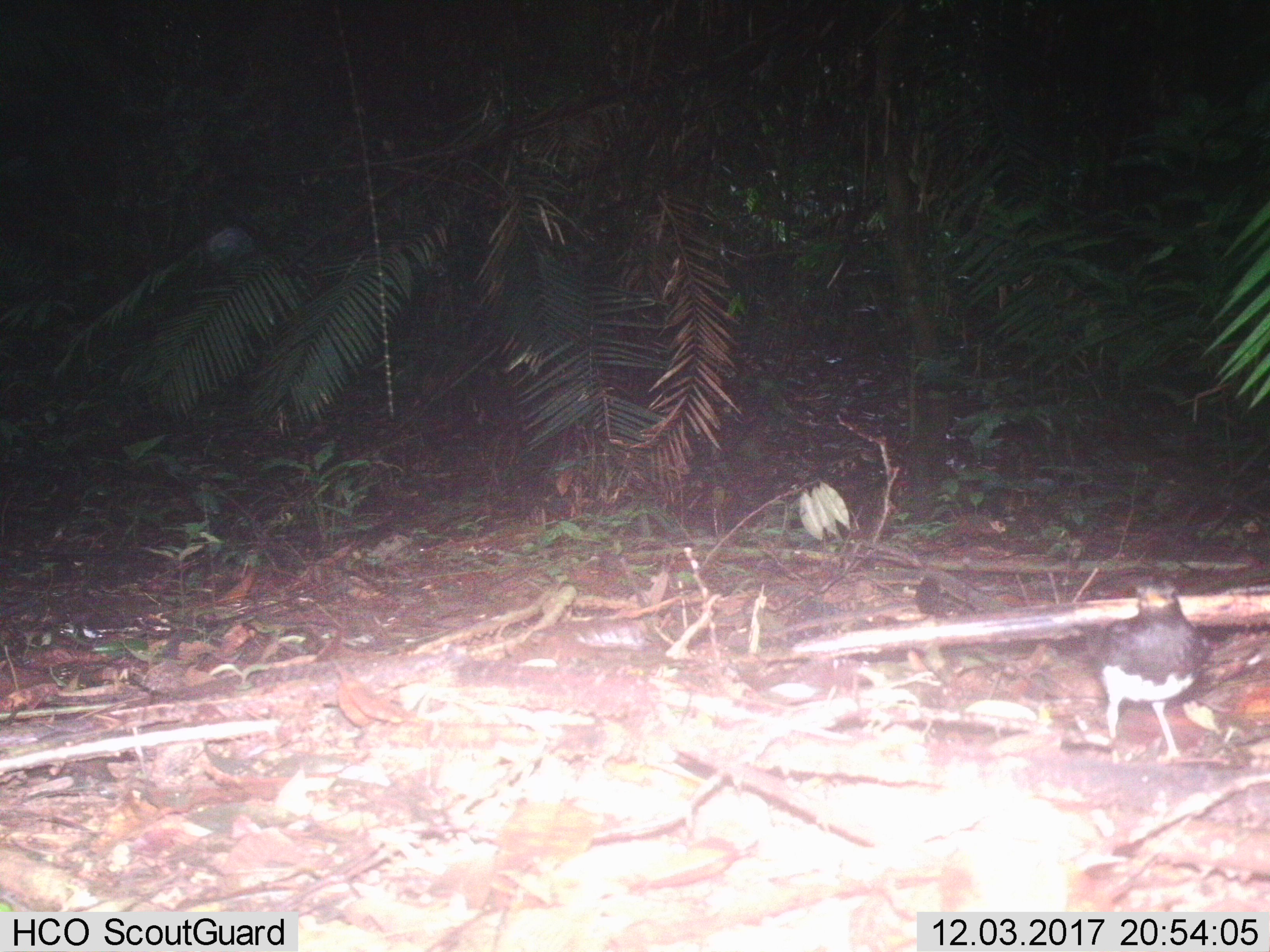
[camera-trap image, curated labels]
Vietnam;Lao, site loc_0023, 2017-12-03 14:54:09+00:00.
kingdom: Animalia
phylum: Chordata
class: Aves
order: Passeriformes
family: Turdidae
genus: Turdus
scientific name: Turdus cardis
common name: japanese thrush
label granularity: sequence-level